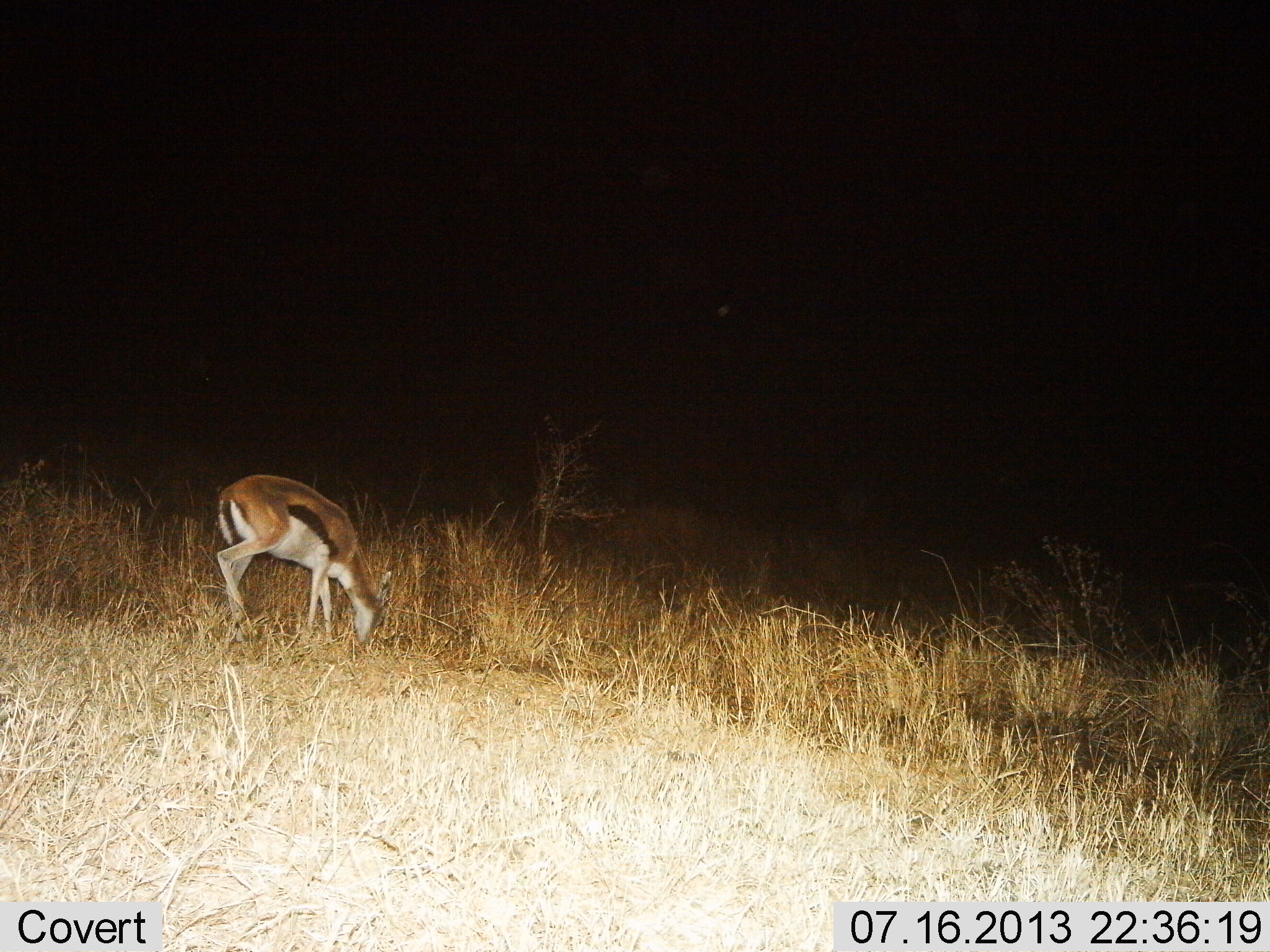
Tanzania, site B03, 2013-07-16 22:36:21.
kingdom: Animalia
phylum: Chordata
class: Mammalia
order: Artiodactyla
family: Bovidae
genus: Eudorcas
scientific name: Eudorcas thomsonii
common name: thomson's gazelle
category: gazellethomsons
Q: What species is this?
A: Gazellethomsons (thomson's gazelle) (Eudorcas thomsonii).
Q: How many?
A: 1.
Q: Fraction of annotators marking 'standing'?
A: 15%.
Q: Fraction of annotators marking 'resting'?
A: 0%.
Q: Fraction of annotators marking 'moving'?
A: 3%.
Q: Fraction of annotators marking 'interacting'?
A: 3%.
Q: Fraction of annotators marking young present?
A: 0%.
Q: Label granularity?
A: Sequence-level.